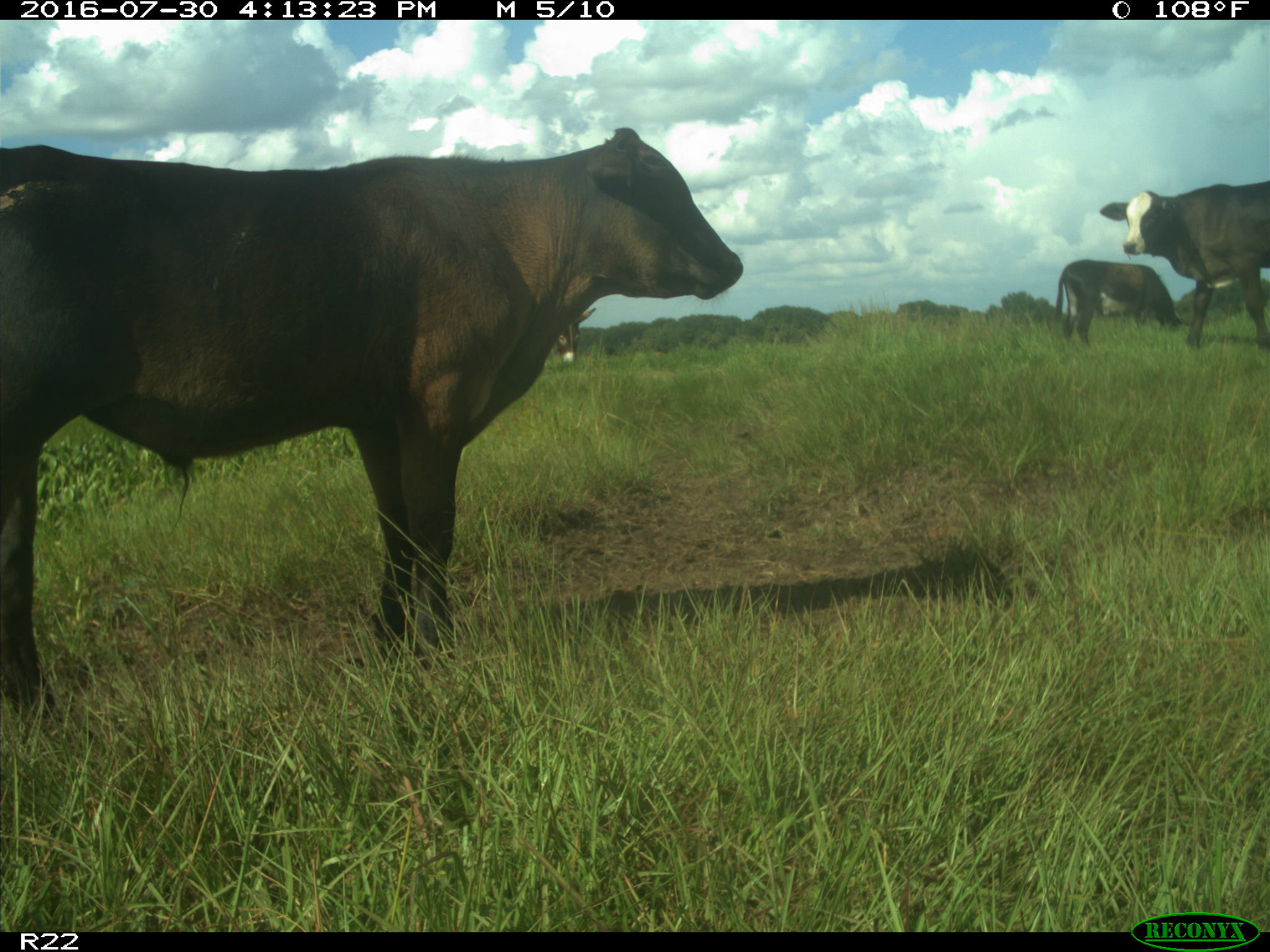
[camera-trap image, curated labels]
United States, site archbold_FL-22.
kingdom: Animalia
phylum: Chordata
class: Mammalia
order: Artiodactyla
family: Bovidae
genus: Bos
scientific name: Bos taurus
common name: domestic cow